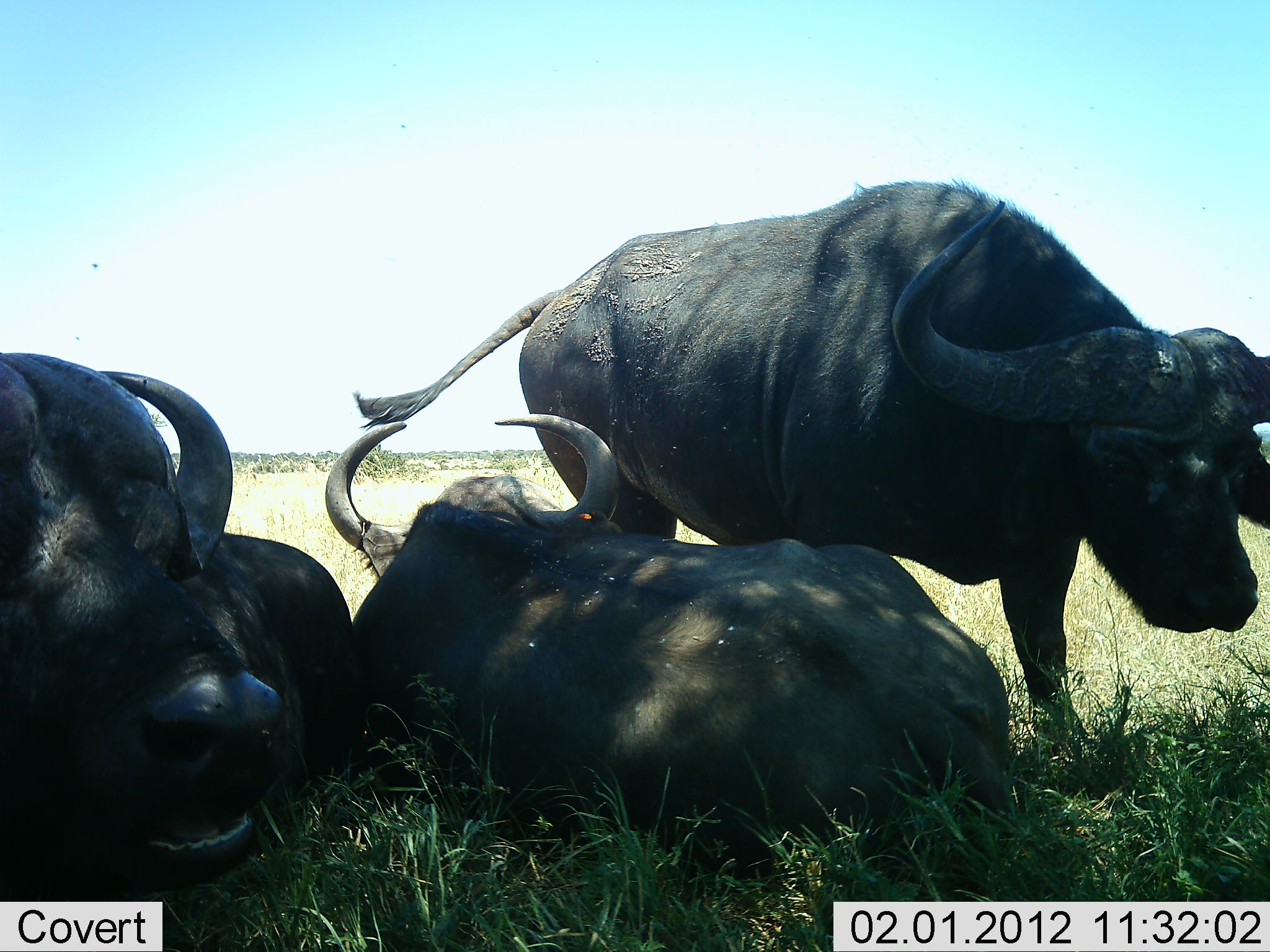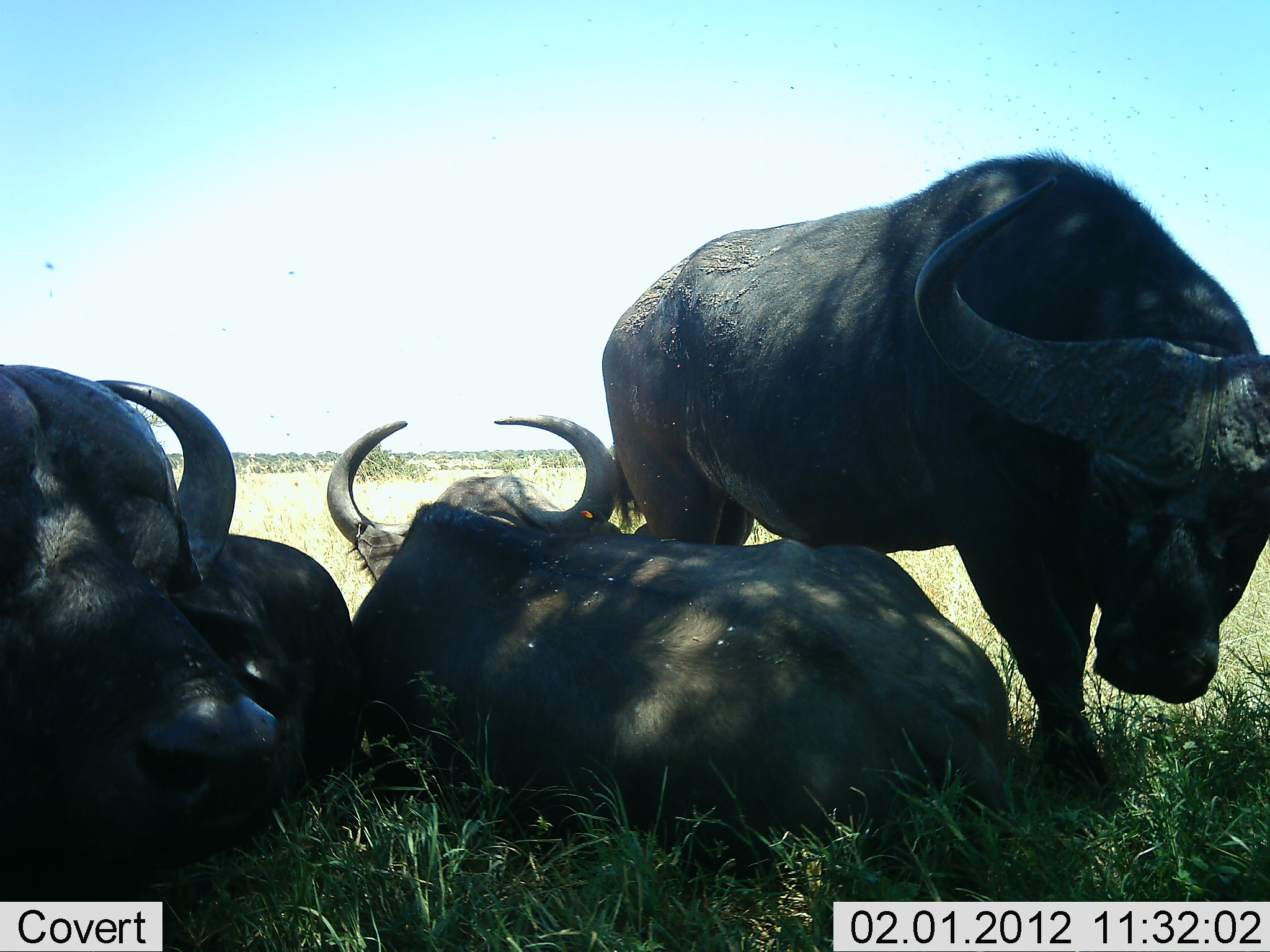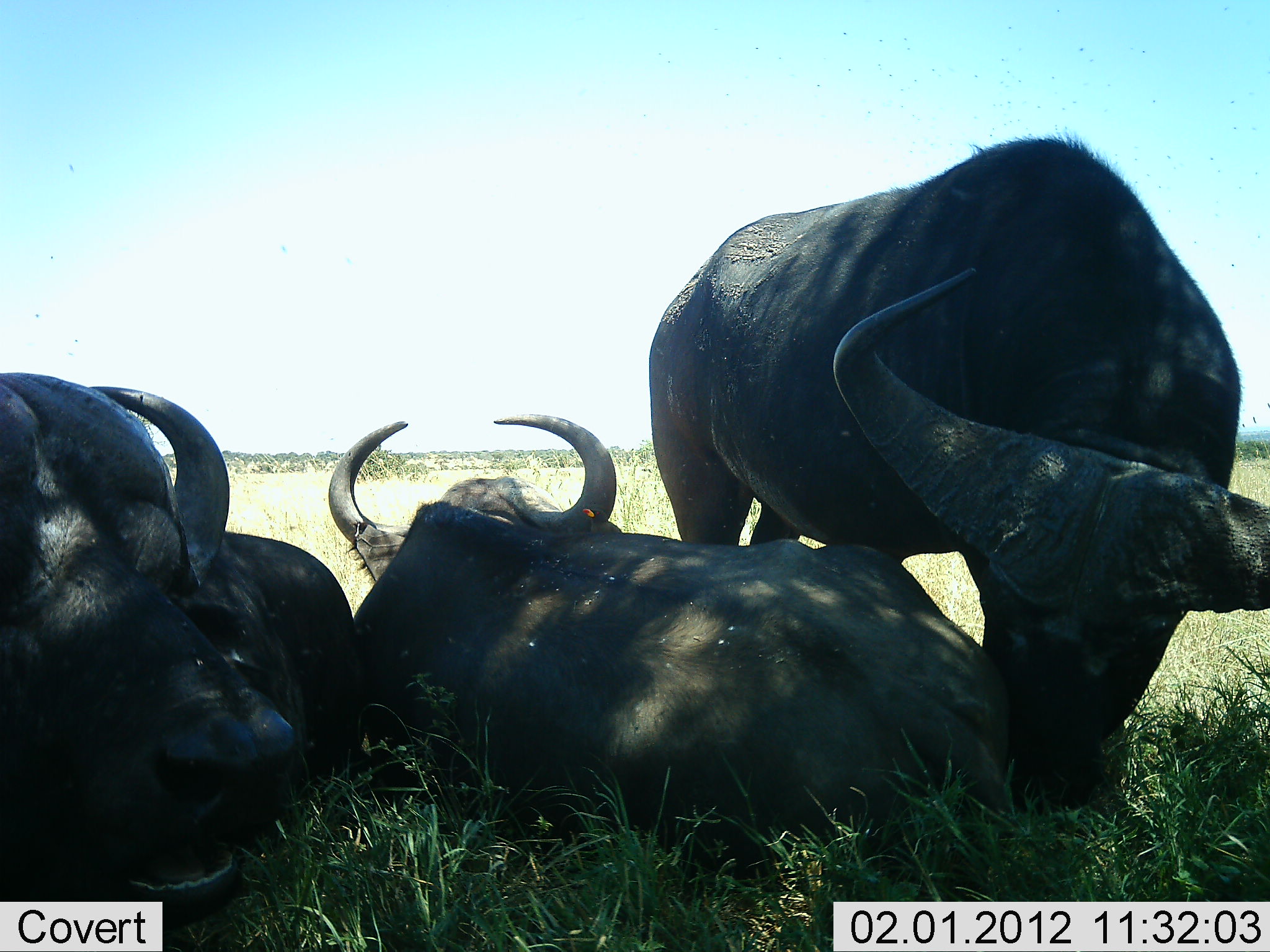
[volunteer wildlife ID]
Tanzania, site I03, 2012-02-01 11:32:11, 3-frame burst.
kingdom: Animalia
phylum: Chordata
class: Mammalia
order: Artiodactyla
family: Bovidae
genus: Syncerus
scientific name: Syncerus caffer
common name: cape buffalo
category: buffalo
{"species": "buffalo (cape buffalo) (Syncerus caffer)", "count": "3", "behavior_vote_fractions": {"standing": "50%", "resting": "100%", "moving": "14%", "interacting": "7%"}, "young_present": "0%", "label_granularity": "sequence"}